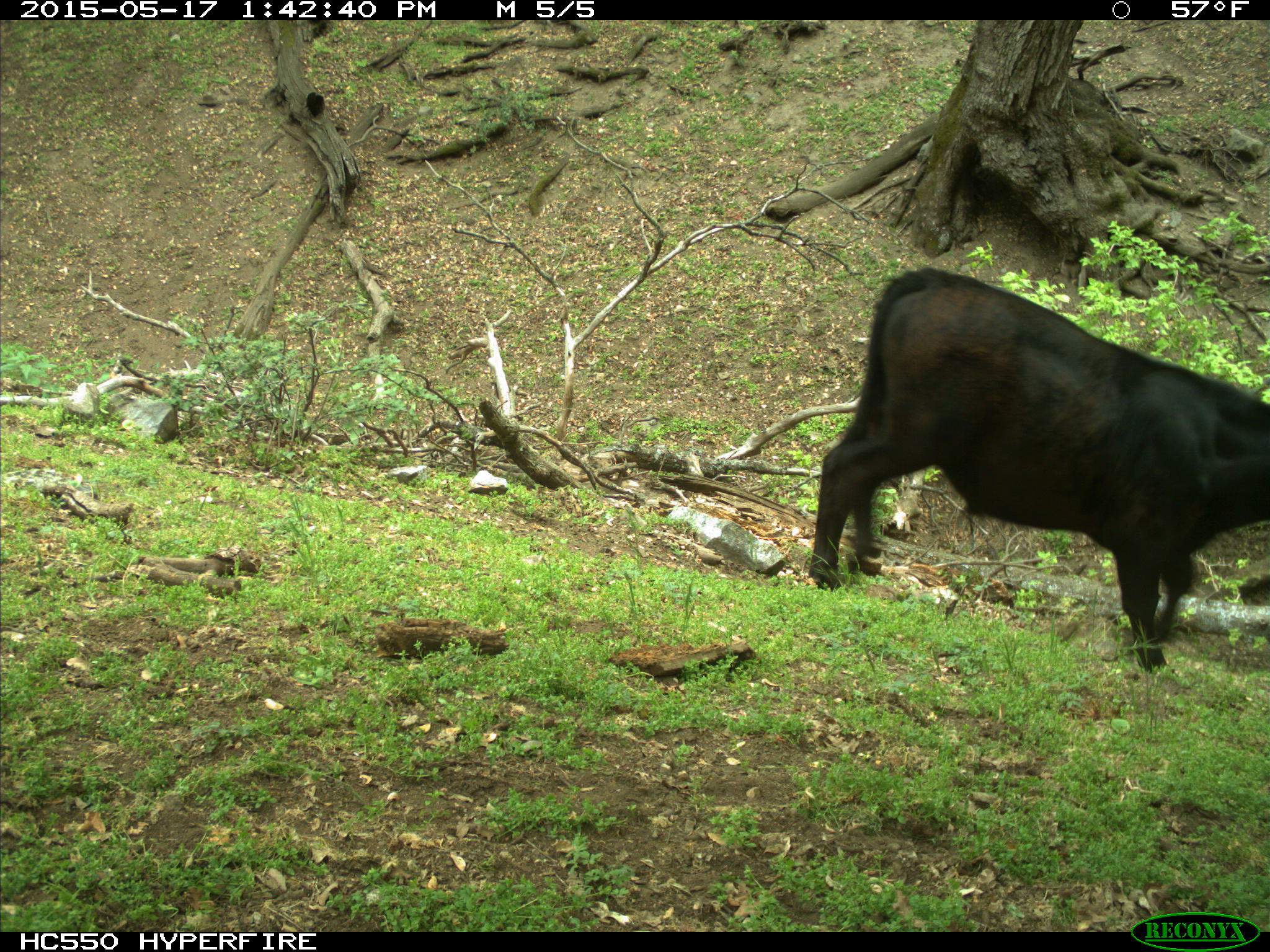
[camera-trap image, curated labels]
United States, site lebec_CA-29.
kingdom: Animalia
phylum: Chordata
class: Mammalia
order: Artiodactyla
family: Bovidae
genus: Bos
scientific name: Bos taurus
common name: domestic cow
Bos taurus (domestic cow).